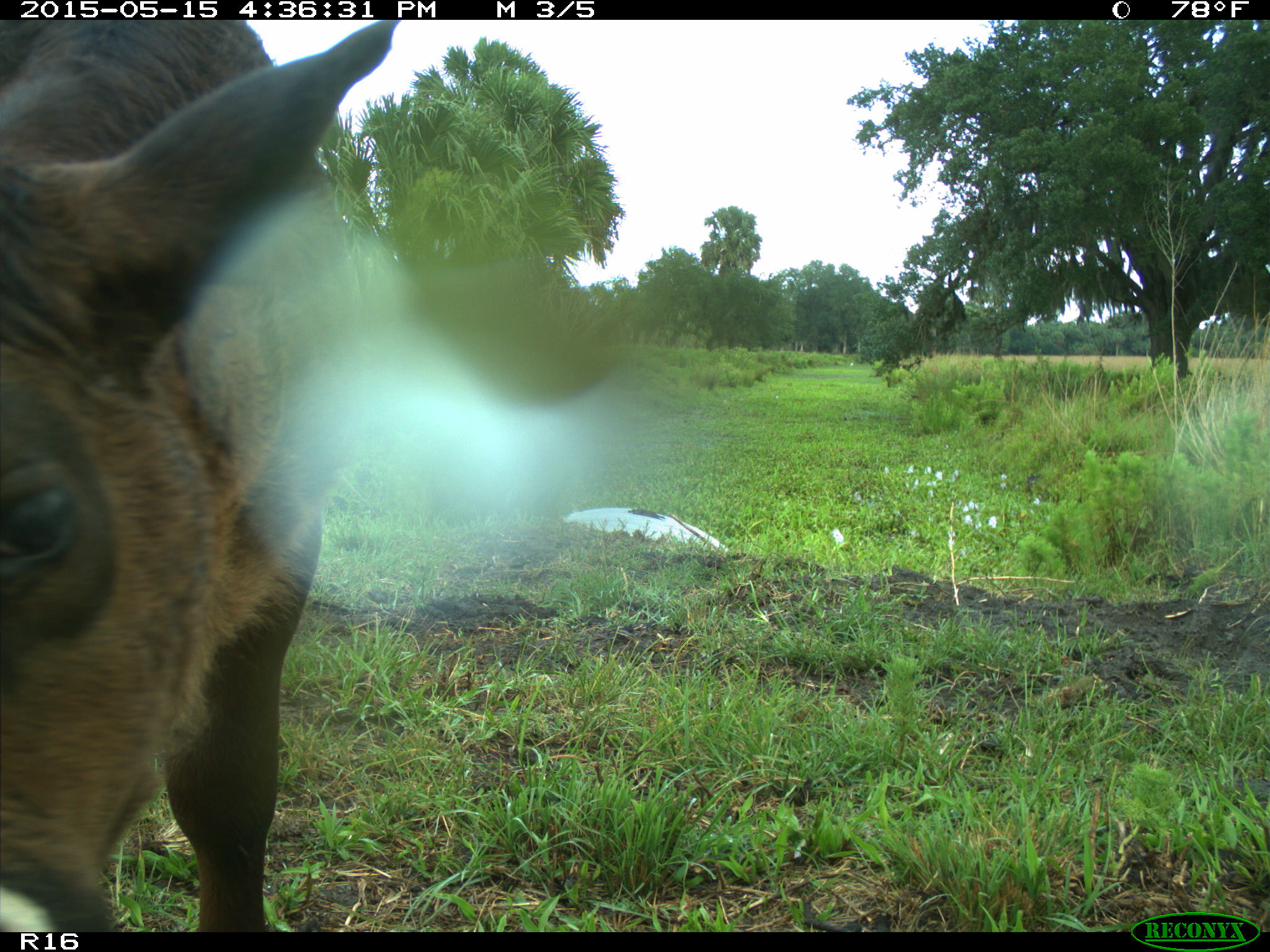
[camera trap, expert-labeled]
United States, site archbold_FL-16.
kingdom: Animalia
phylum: Chordata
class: Mammalia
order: Artiodactyla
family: Bovidae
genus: Bos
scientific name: Bos taurus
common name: domestic cow